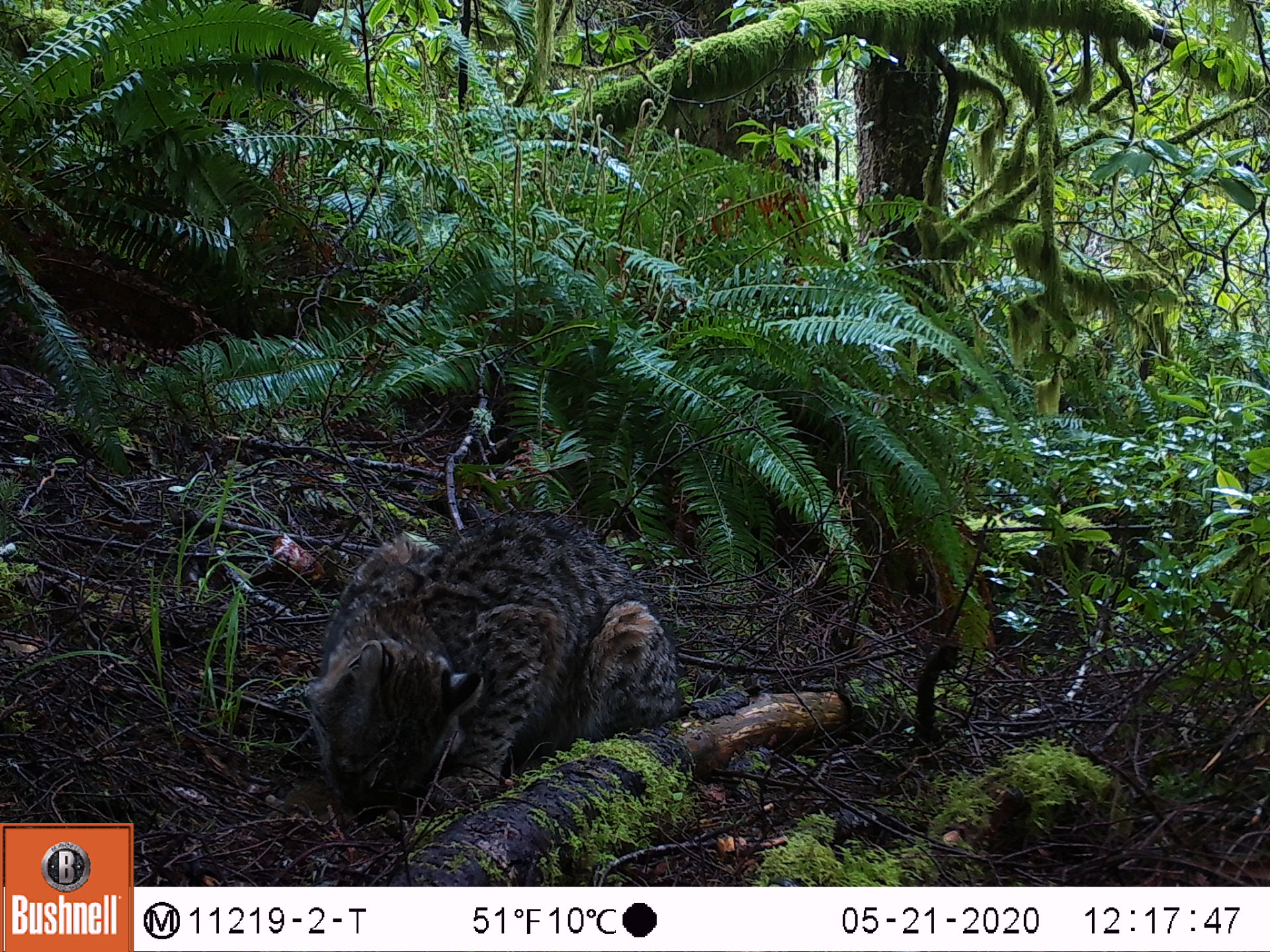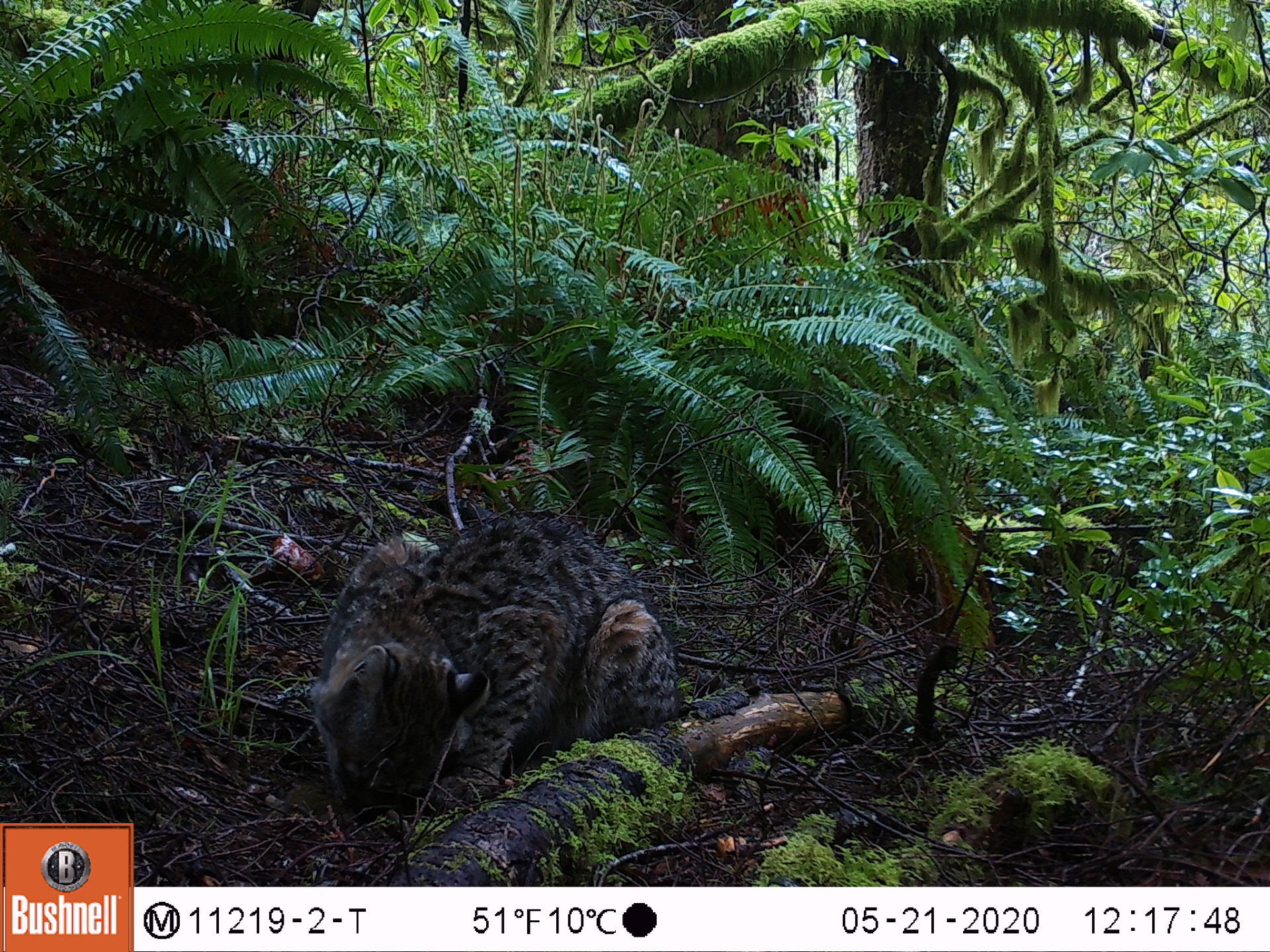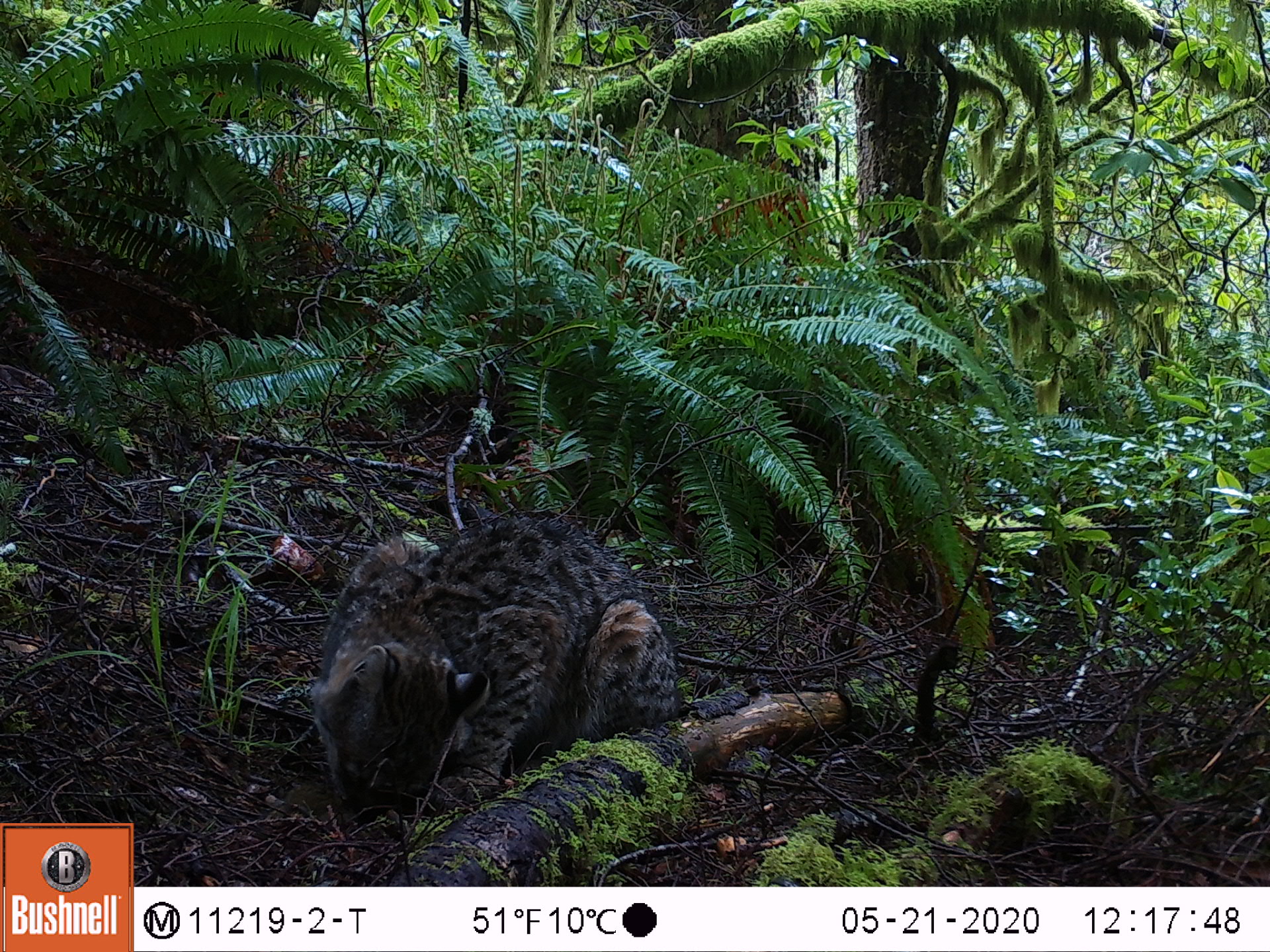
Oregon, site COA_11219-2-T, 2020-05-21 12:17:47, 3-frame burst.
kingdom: Animalia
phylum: Chordata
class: Mammalia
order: Rodentia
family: Sciuridae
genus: Neotamias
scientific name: Neotamias townsendii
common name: townsend's chipmunk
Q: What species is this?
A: Townsend's chipmunk (Neotamias townsendii).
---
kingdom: Animalia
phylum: Chordata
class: Mammalia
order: Carnivora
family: Felidae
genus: Lynx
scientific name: Lynx rufus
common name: bobcat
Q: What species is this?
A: Bobcat (Lynx rufus).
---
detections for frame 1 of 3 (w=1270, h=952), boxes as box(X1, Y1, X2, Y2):
townsend's chipmunk: box(291, 499, 680, 817)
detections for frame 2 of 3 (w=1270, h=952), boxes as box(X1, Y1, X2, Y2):
bobcat: box(290, 501, 690, 840)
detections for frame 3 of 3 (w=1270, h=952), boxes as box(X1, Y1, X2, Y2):
townsend's chipmunk: box(300, 500, 693, 823)